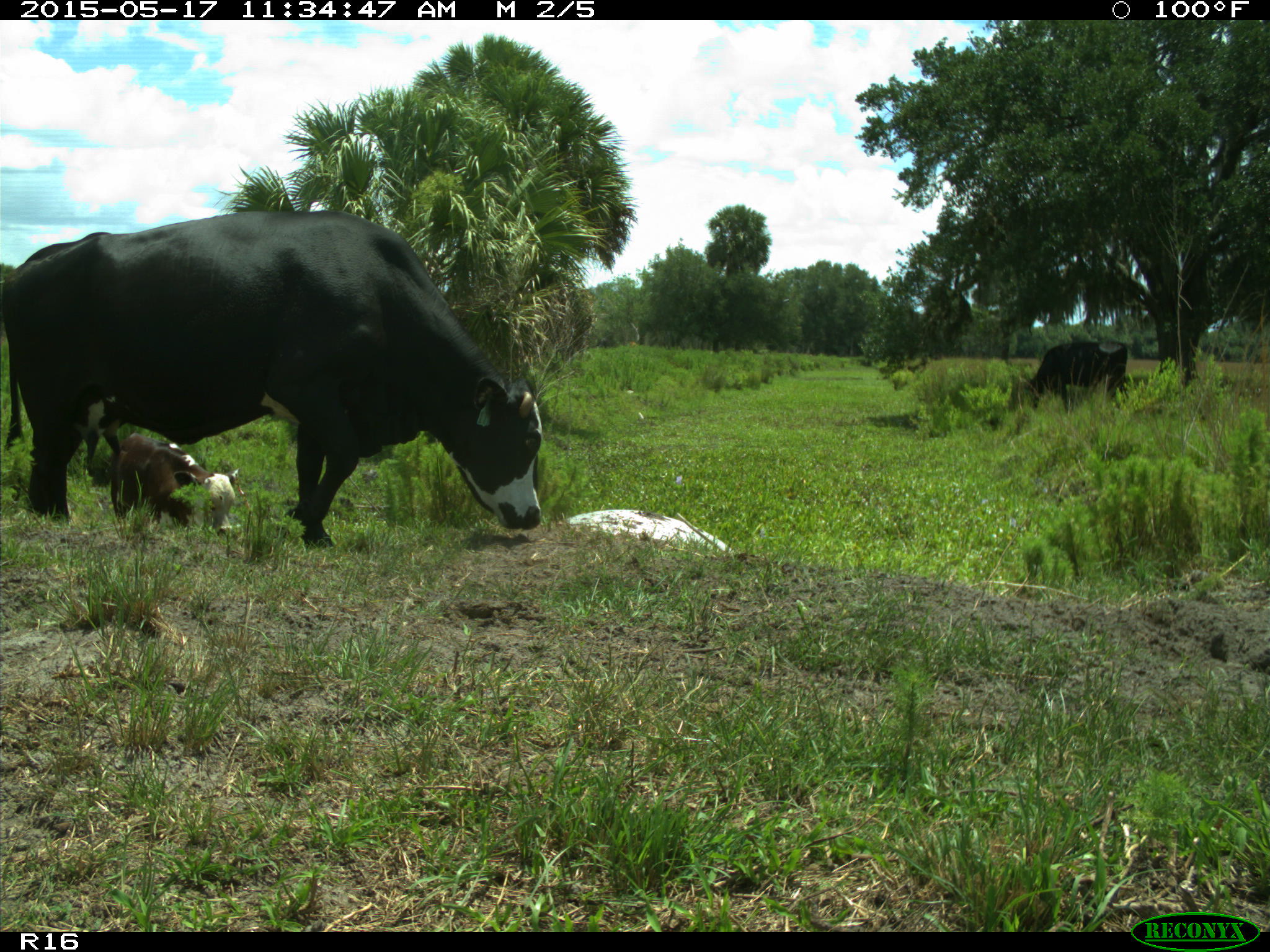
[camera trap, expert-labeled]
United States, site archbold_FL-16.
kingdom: Animalia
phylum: Chordata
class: Mammalia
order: Artiodactyla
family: Bovidae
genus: Bos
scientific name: Bos taurus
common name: domestic cow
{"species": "Bos taurus (domestic cow)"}